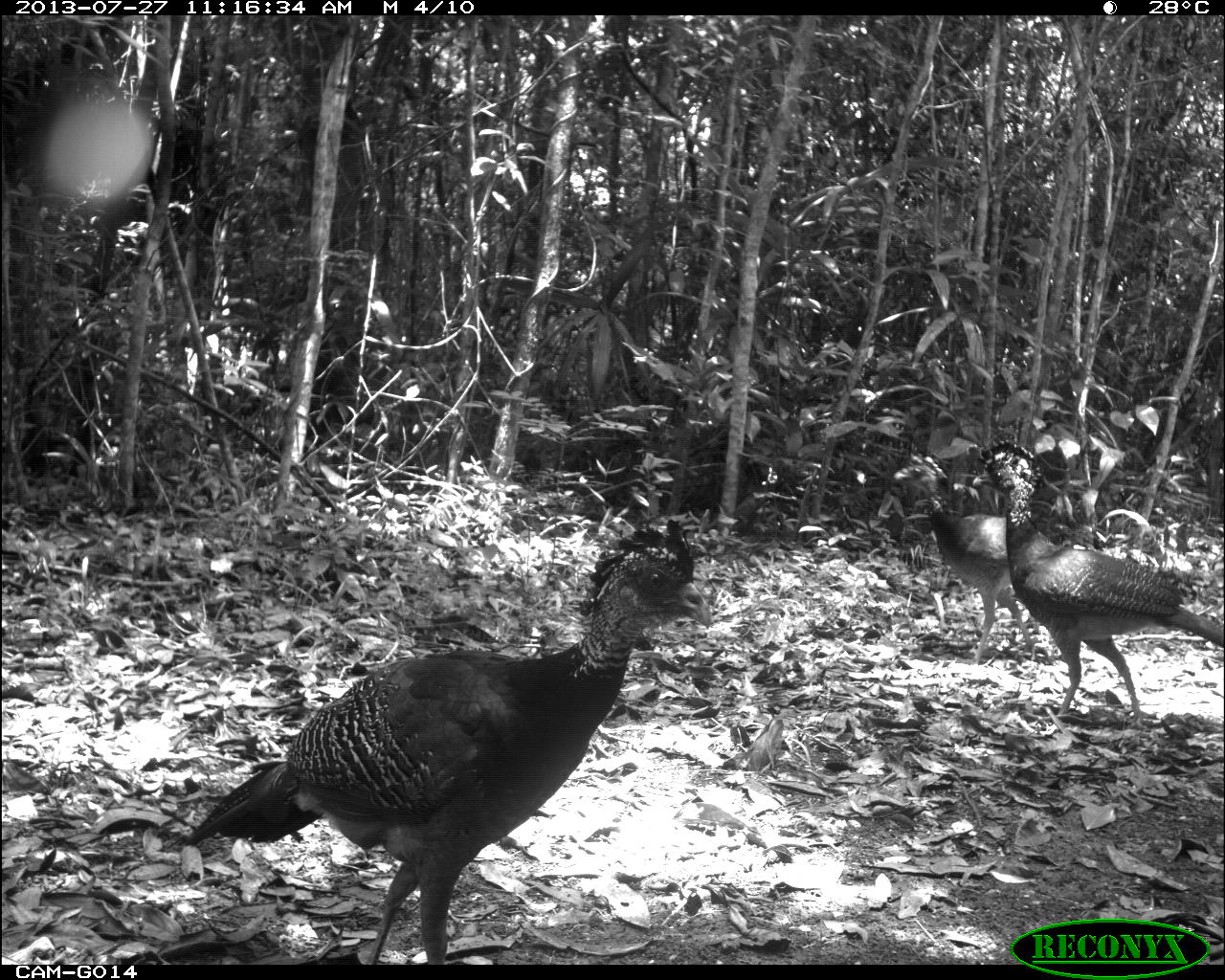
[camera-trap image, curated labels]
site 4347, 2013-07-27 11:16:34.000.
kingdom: Animalia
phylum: Chordata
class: Aves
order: Galliformes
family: Cracidae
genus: Crax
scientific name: Crax rubra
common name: great curassow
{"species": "Crax rubra (great curassow)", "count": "4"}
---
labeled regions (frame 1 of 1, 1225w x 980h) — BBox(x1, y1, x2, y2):
crax rubra: BBox(171, 520, 713, 957); BBox(969, 439, 1225, 728); BBox(891, 453, 1051, 665)